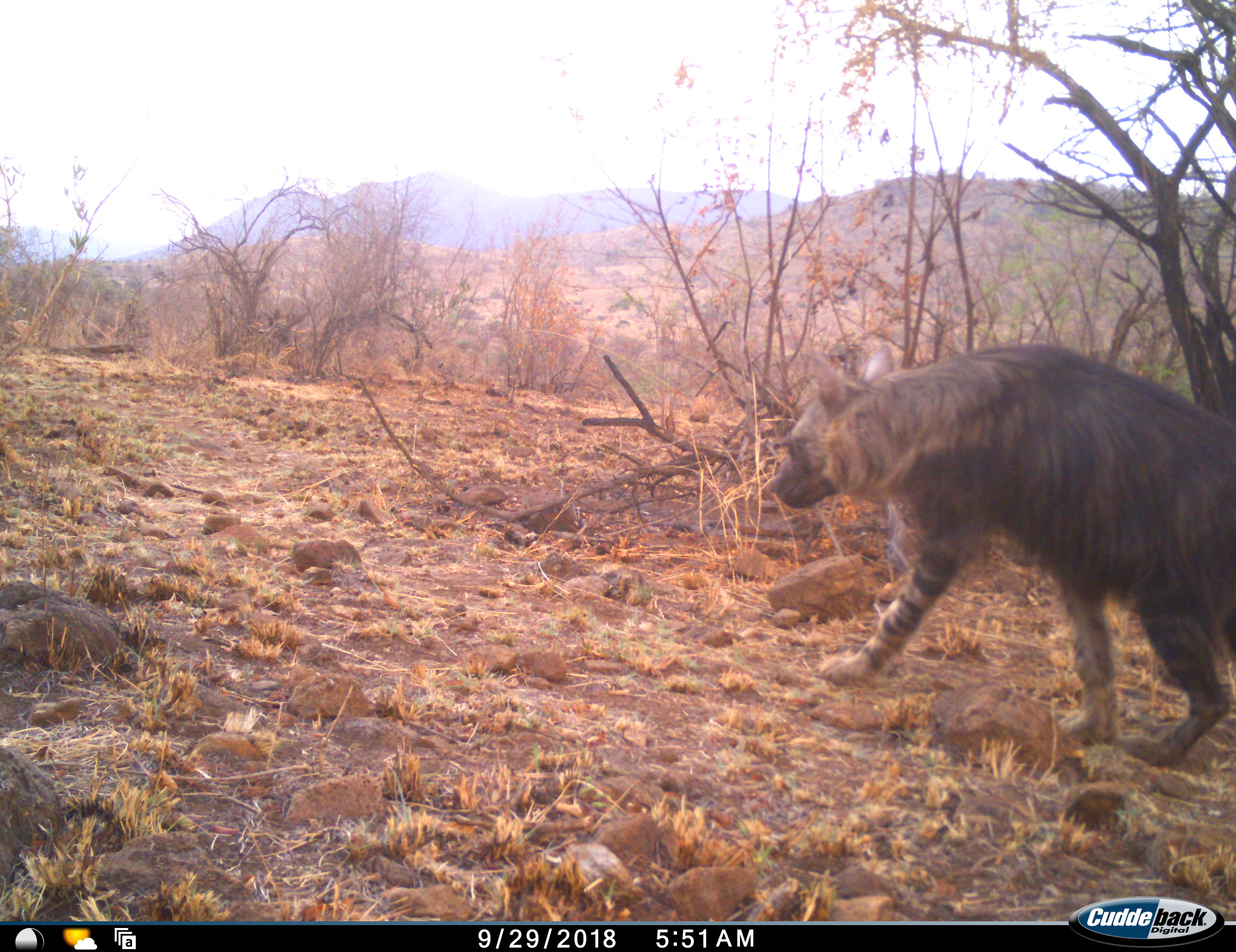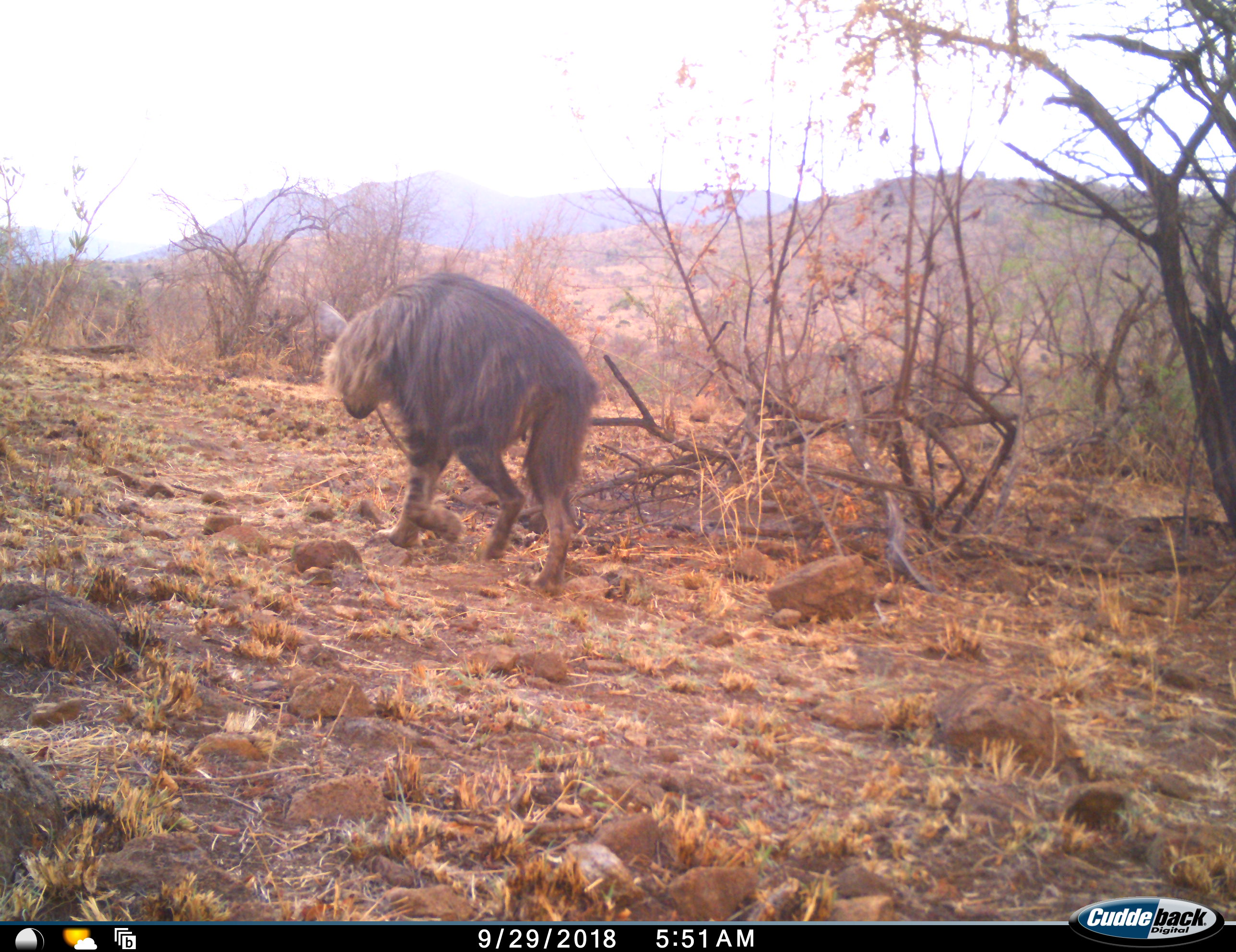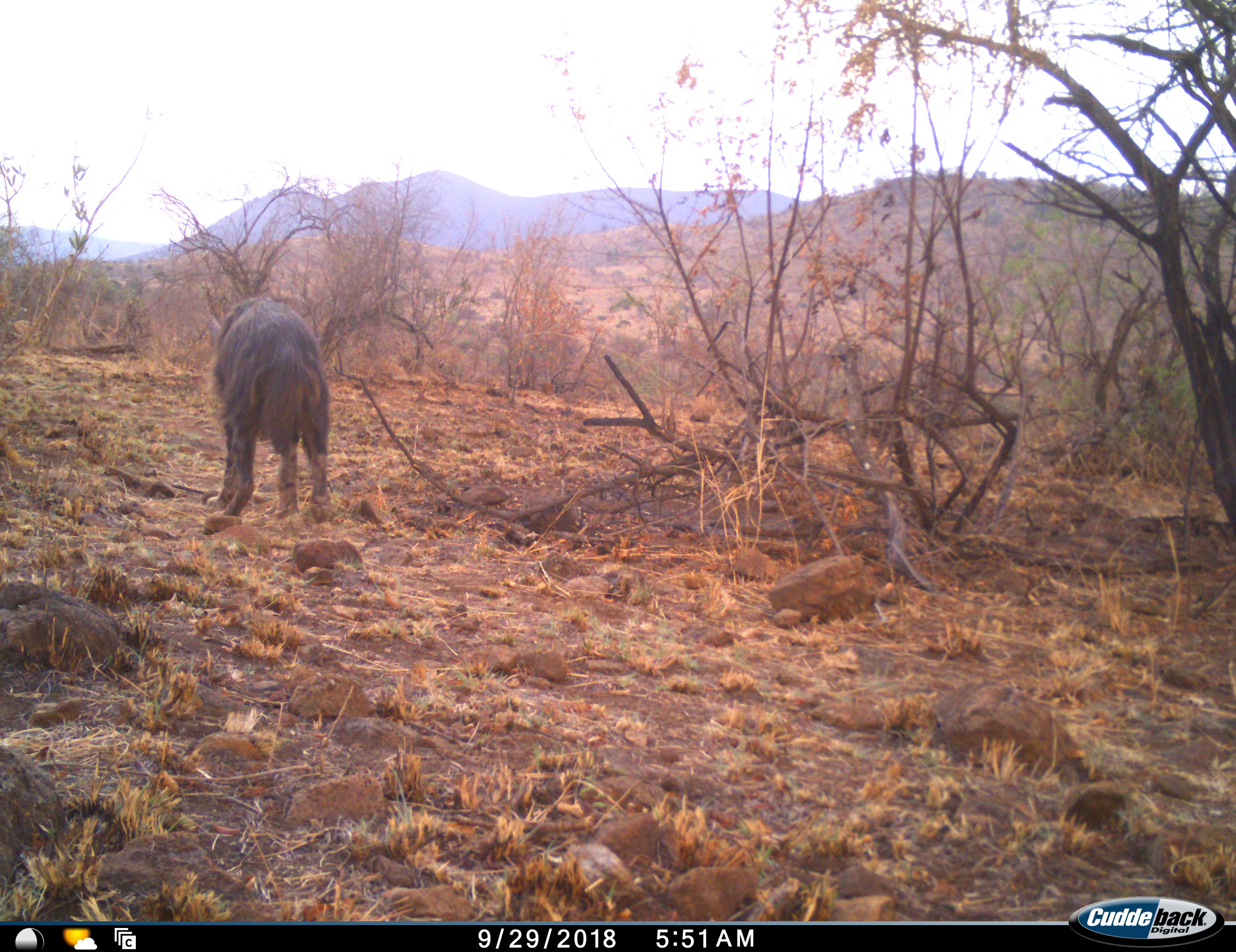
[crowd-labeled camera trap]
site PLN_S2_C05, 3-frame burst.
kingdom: Animalia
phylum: Chordata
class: Mammalia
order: Carnivora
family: Hyaenidae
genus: Parahyaena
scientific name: Parahyaena brunnea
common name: brown hyena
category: hyenabrown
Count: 1.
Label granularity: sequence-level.